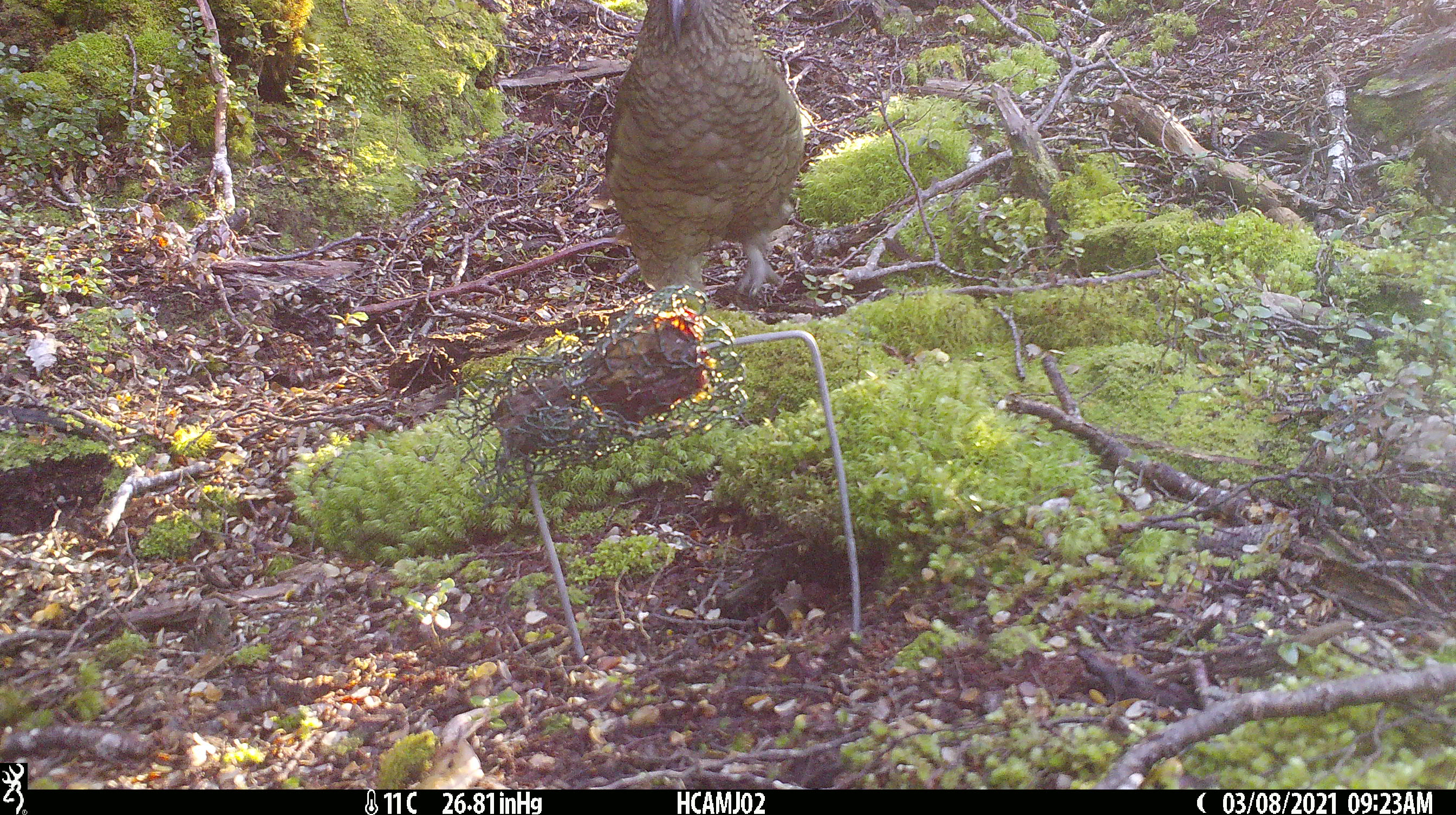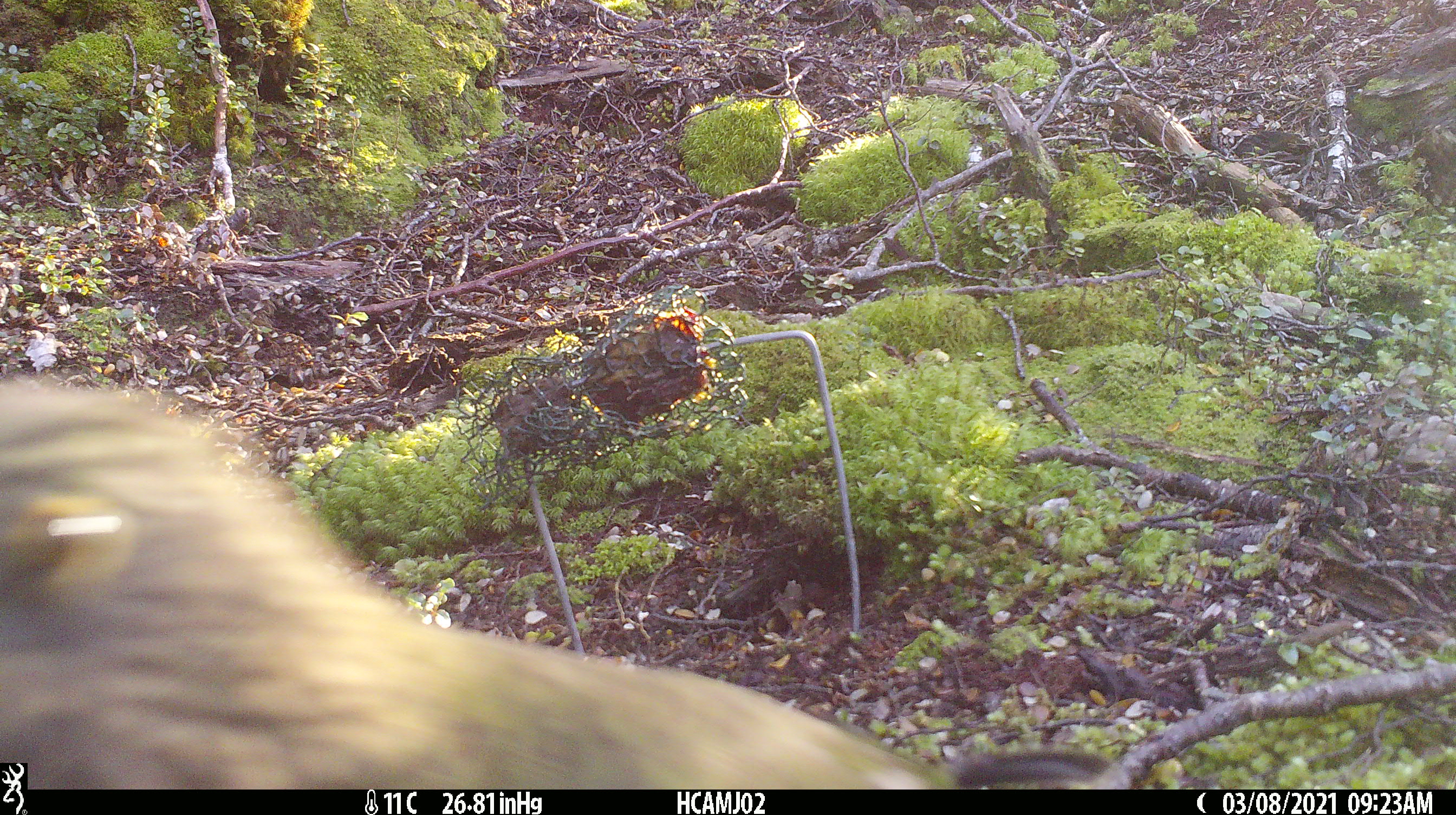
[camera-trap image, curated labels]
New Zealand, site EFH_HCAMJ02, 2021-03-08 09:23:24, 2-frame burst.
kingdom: Animalia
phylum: Chordata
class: Aves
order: Psittaciformes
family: Strigopidae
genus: Nestor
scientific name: Nestor notabilis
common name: kea